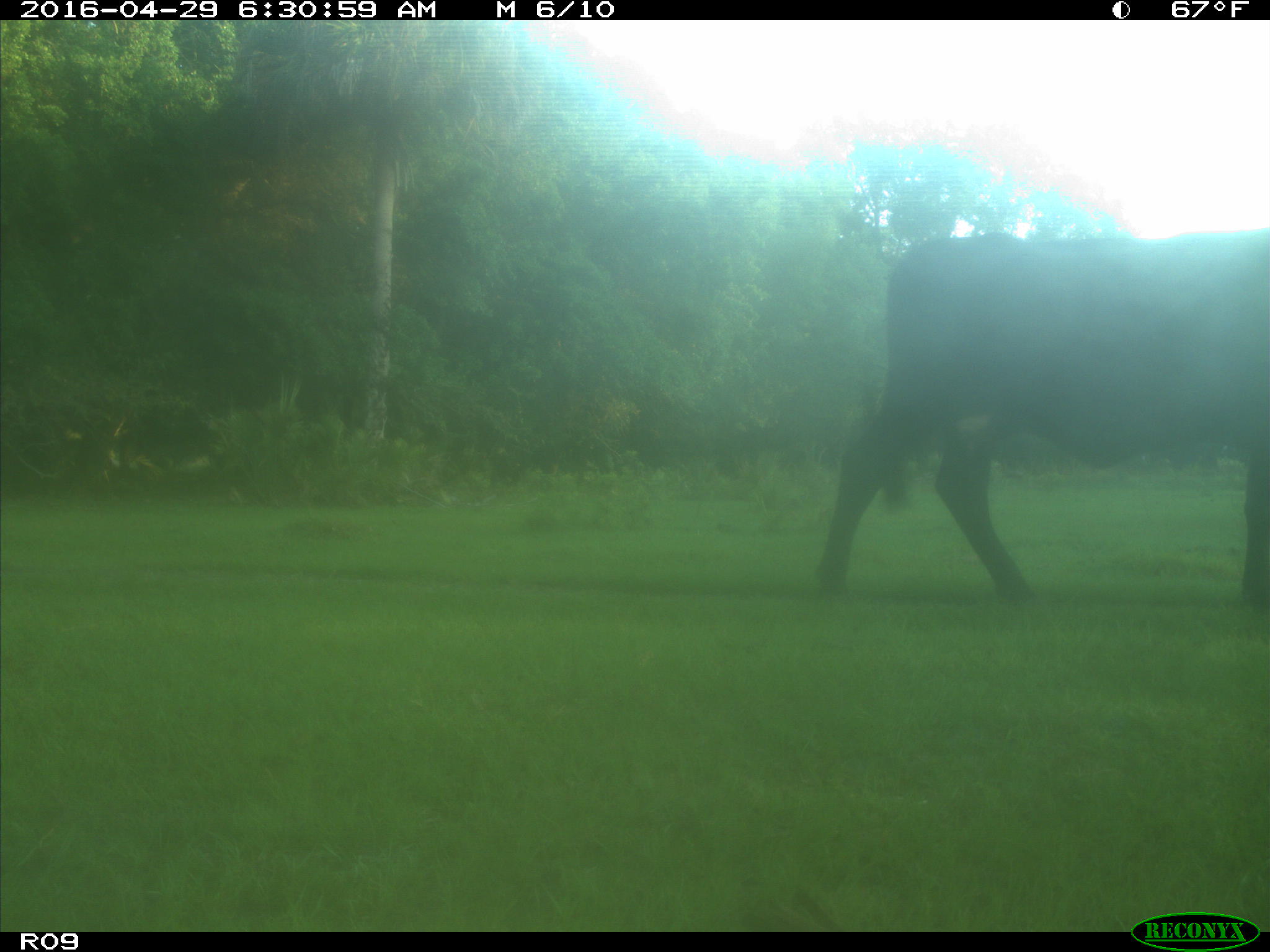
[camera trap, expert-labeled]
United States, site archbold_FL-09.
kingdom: Animalia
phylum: Chordata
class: Mammalia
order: Artiodactyla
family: Bovidae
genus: Bos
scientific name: Bos taurus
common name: domestic cow